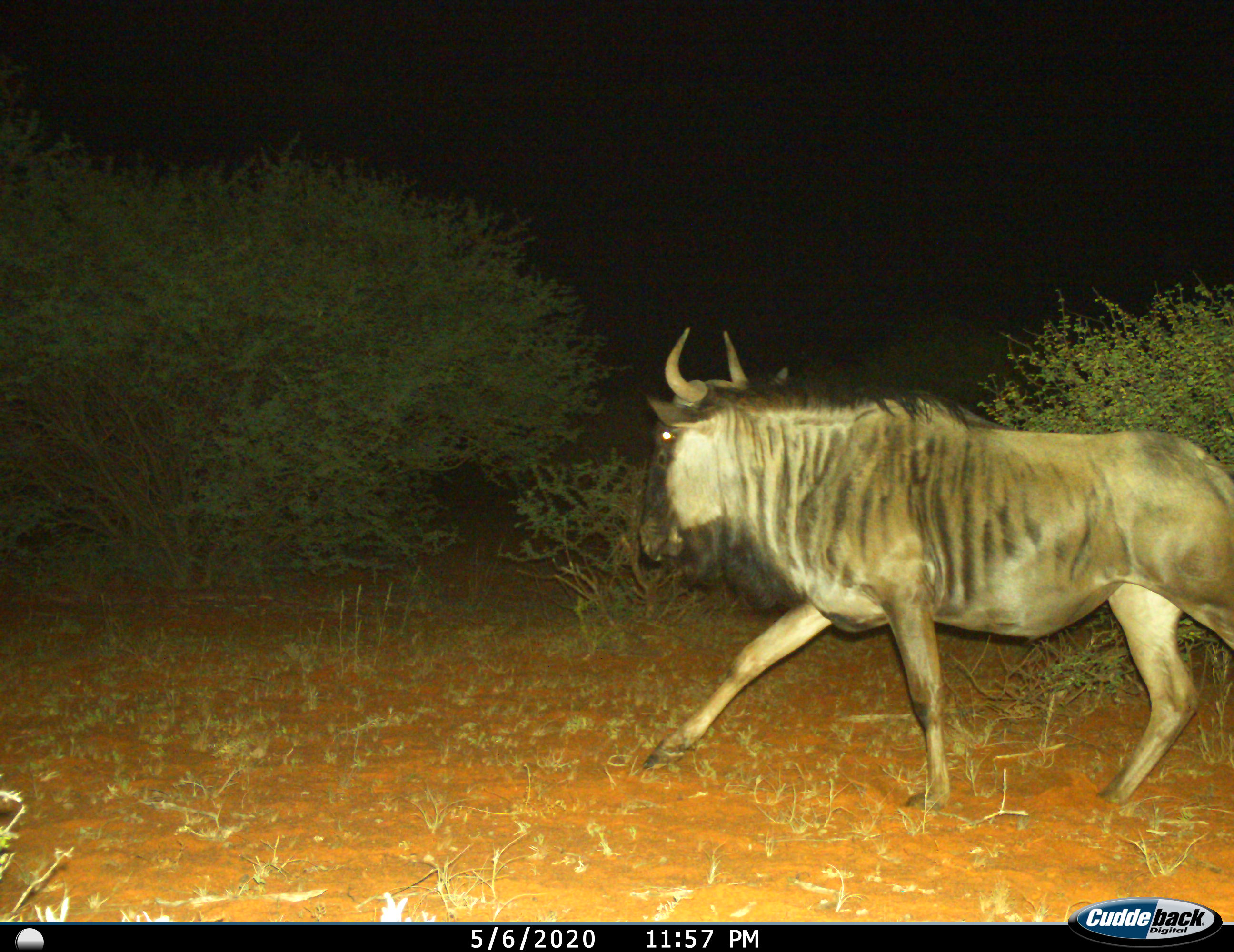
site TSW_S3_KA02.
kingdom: Animalia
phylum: Chordata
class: Mammalia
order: Artiodactyla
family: Bovidae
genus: Connochaetes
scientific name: Connochaetes taurinus taurinus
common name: blue wildebeest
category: wildebeestblue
Wildebeestblue (blue wildebeest) (Connochaetes taurinus taurinus), count 1. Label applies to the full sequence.